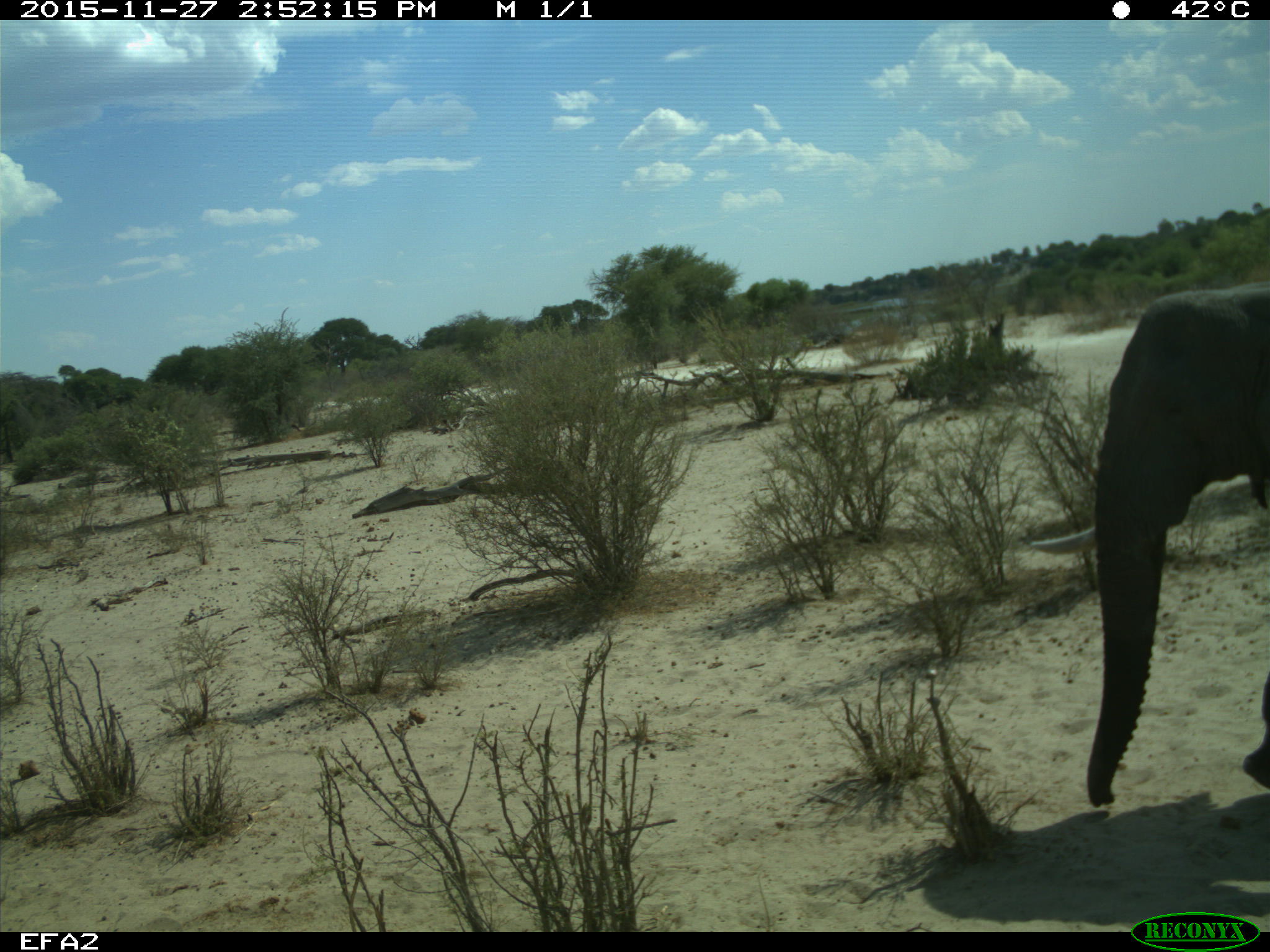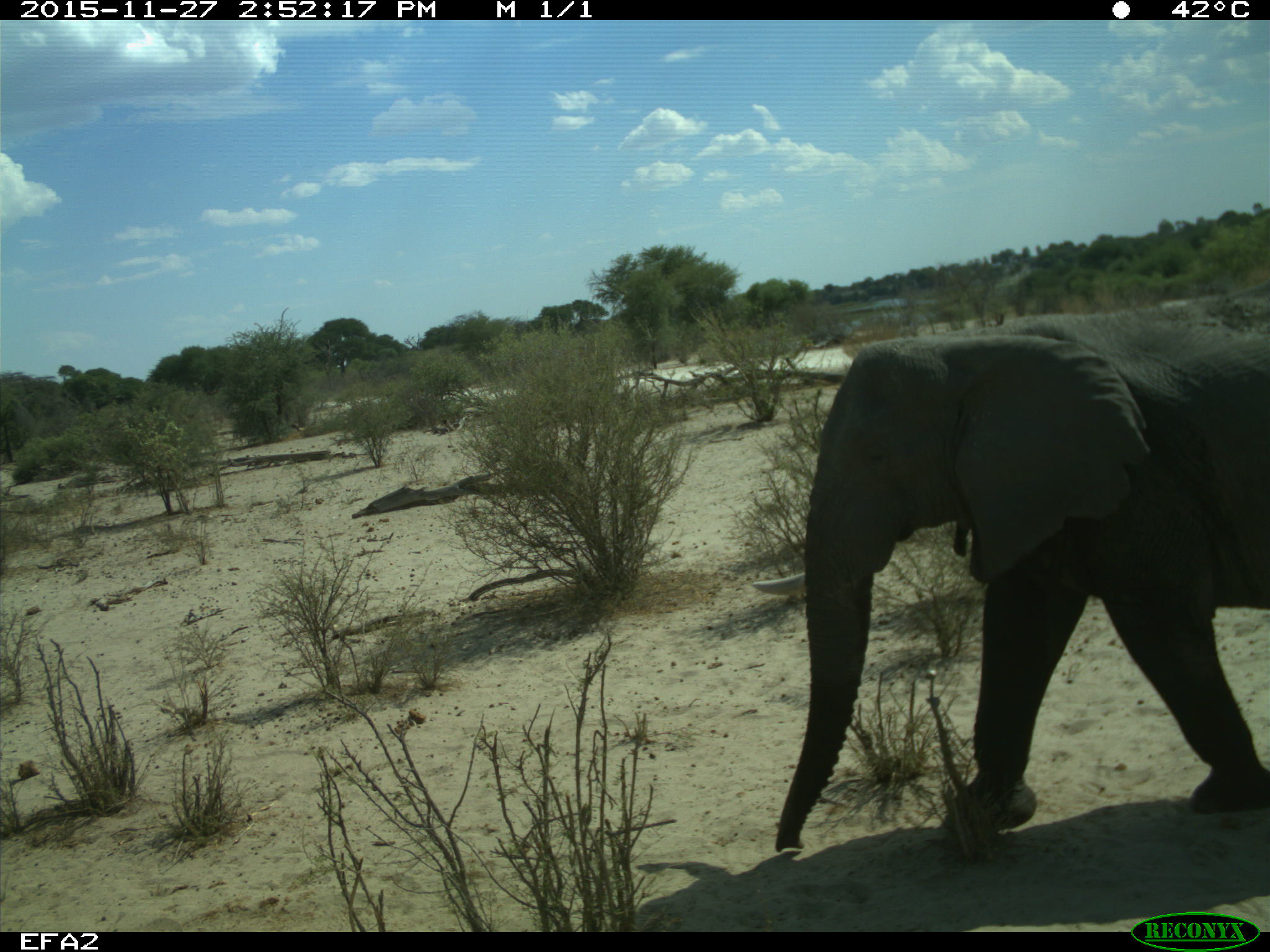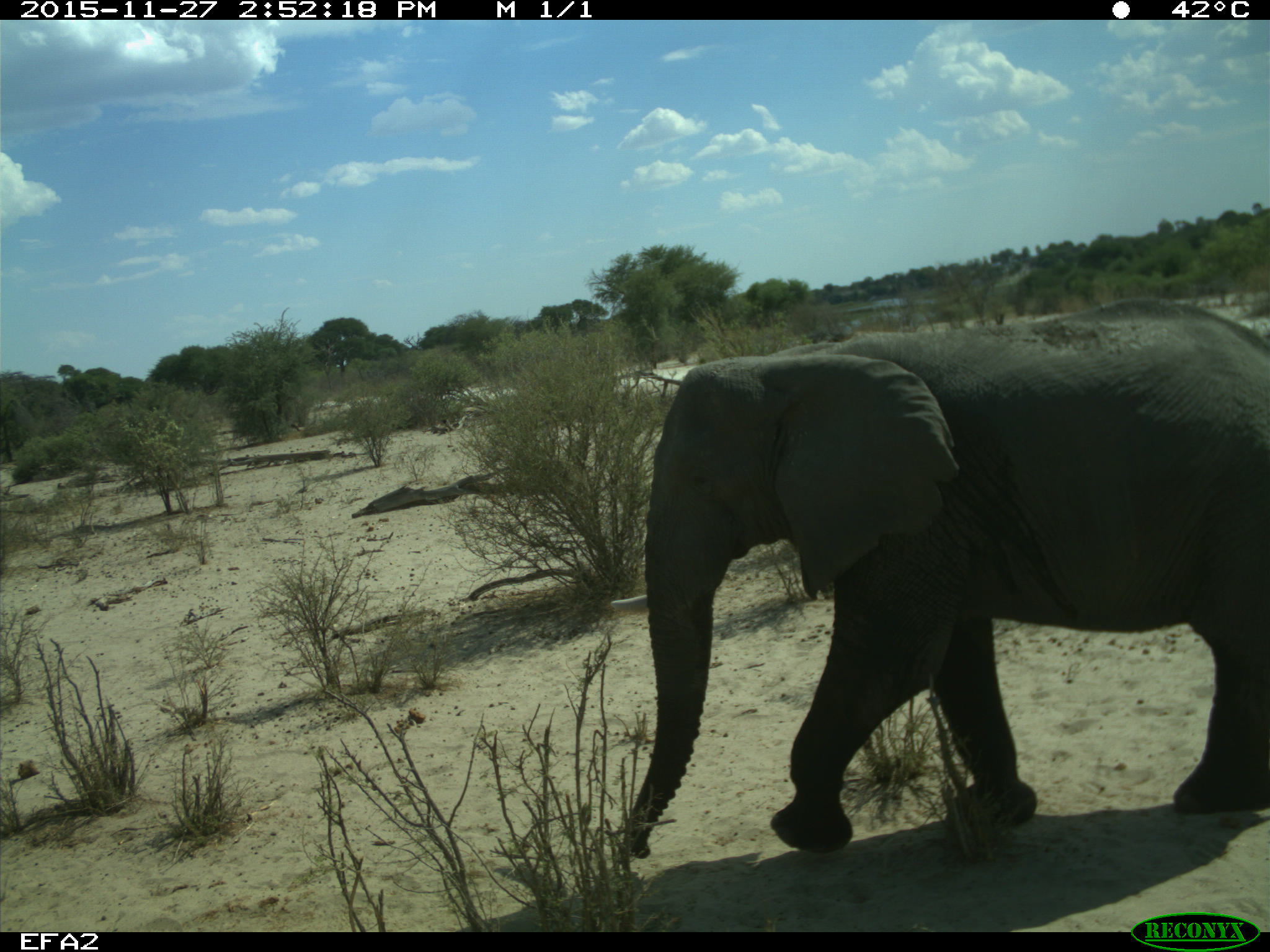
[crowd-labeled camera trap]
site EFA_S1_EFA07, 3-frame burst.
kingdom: Animalia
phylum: Chordata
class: Mammalia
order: Proboscidea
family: Elephantidae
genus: Loxodonta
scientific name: Loxodonta africana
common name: african bush elephant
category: elephant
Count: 1.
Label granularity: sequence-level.